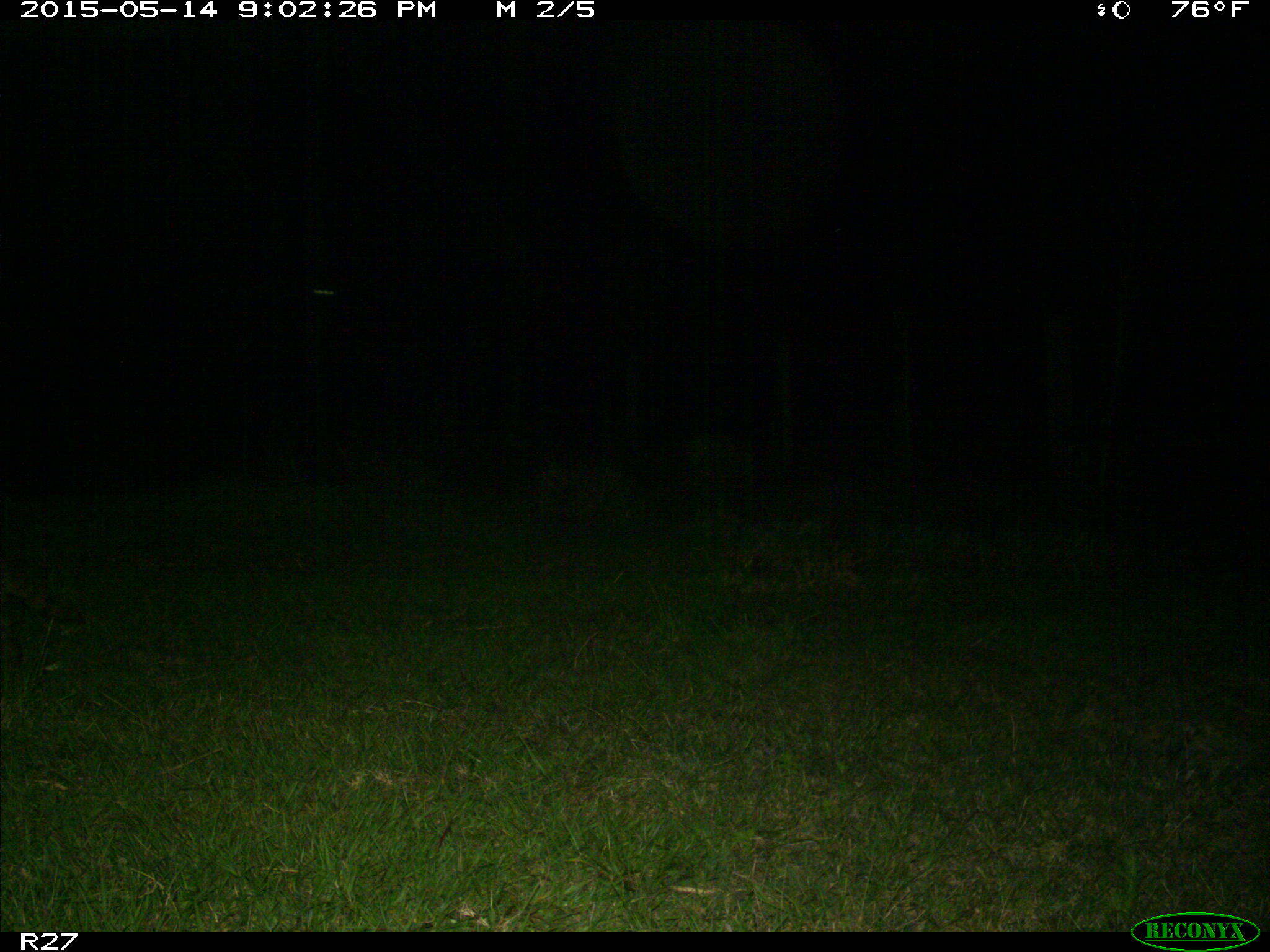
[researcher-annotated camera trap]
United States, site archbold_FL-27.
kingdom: Animalia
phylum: Chordata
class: Mammalia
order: Carnivora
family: Procyonidae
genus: Procyon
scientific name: Procyon lotor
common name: common raccoon